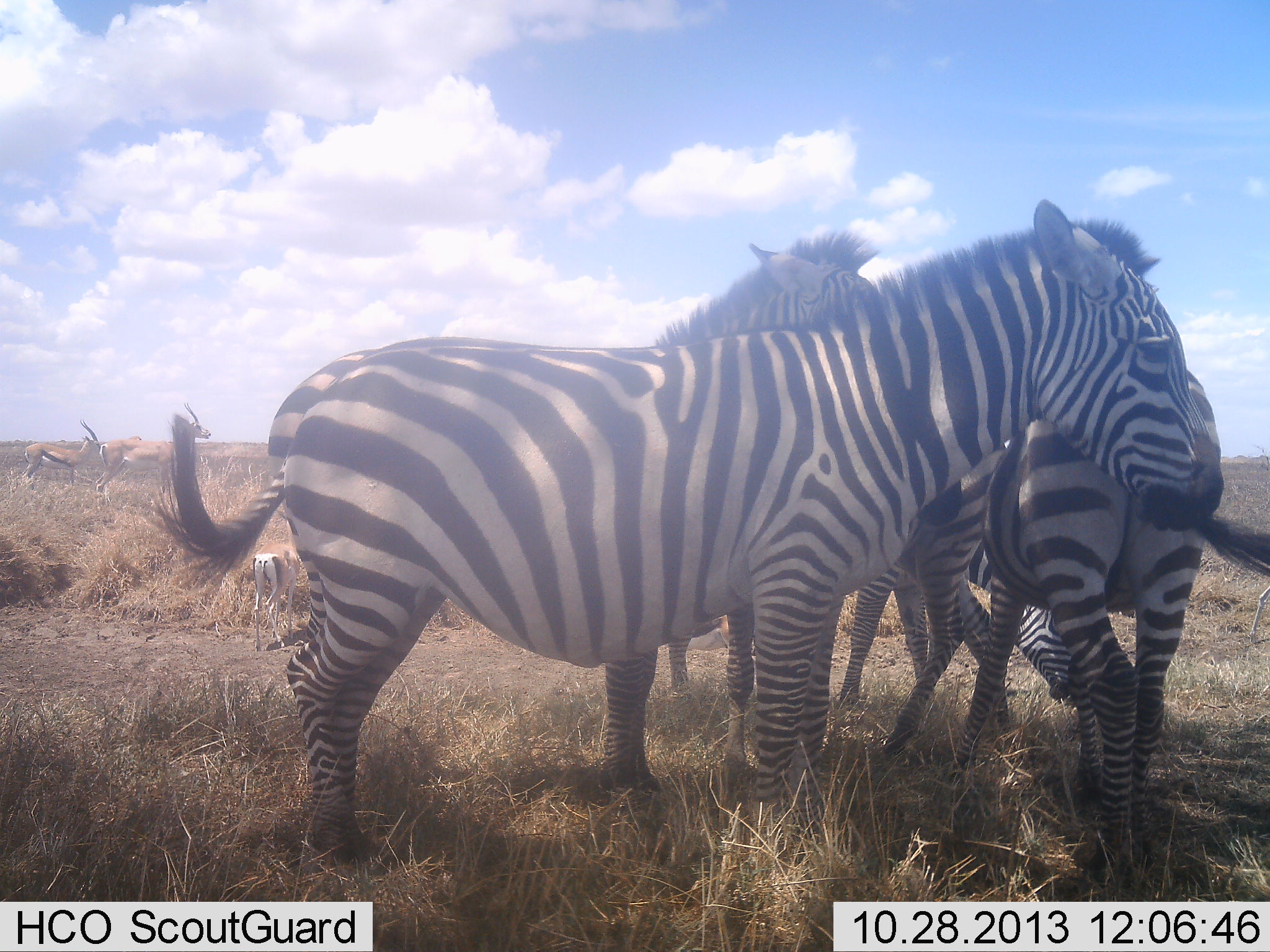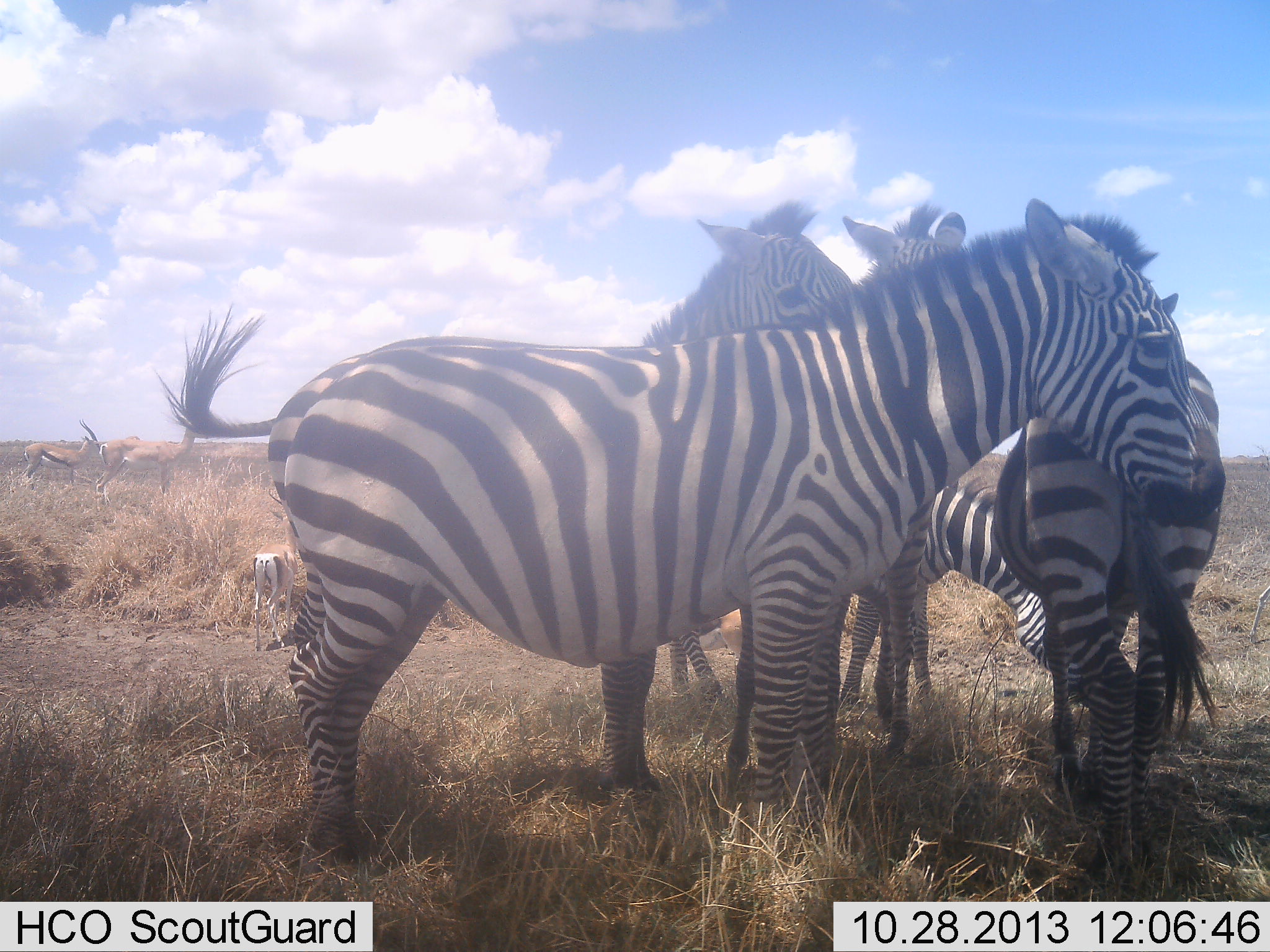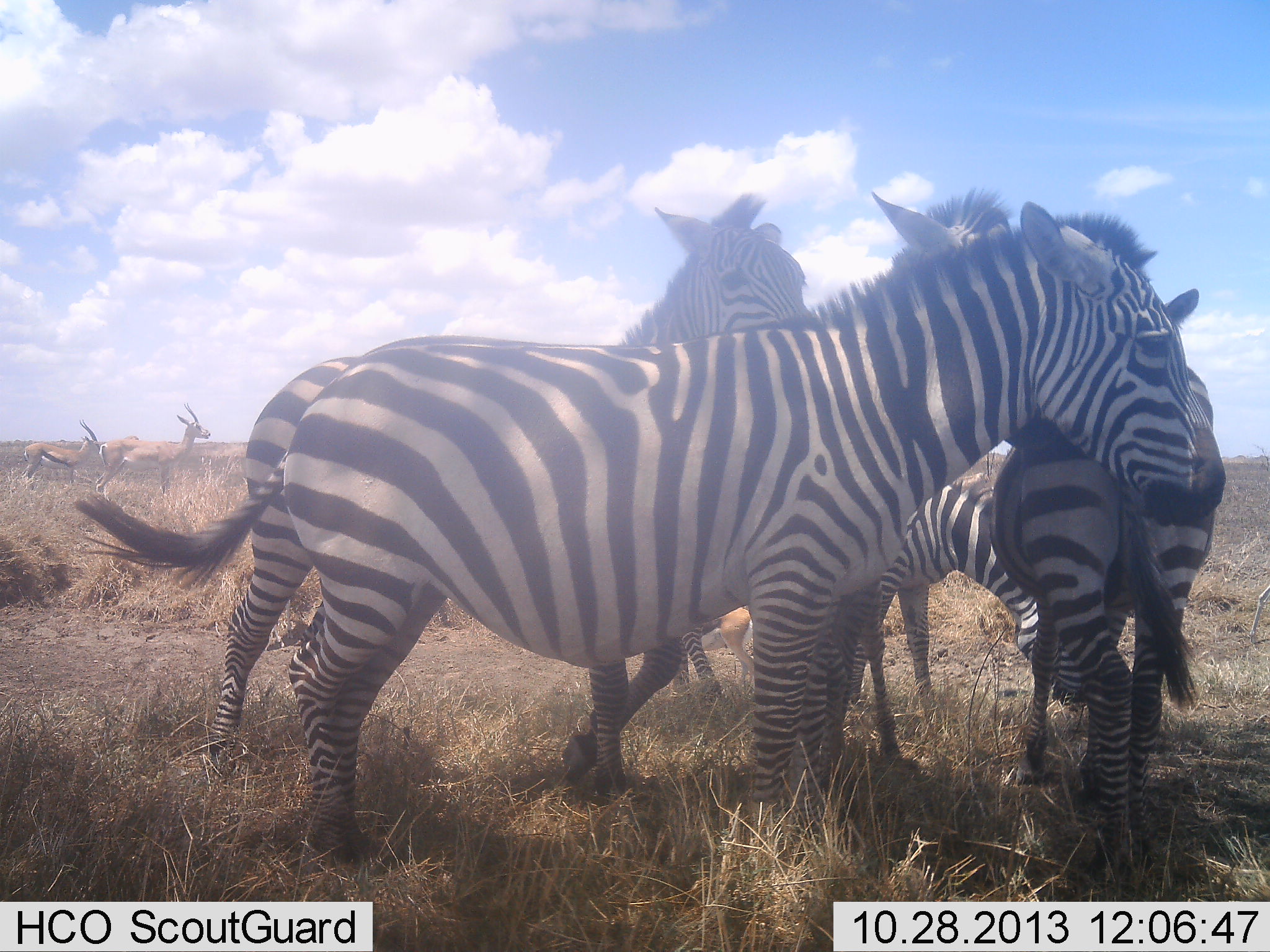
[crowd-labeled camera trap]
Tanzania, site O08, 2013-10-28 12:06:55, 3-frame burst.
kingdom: Animalia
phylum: Chordata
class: Mammalia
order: Artiodactyla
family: Bovidae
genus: Eudorcas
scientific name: Eudorcas thomsonii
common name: thomson's gazelle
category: gazellethomsons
Gazellethomsons (thomson's gazelle) (Eudorcas thomsonii), count 1. Behavior (volunteer vote fractions): standing 100%, resting 0%, moving 0%, interacting 0%. Young present (vote fraction): 0%. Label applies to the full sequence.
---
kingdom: Animalia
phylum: Chordata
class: Mammalia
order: Perissodactyla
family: Equidae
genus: Equus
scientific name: Equus quagga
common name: plains zebra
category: zebra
Zebra (plains zebra) (Equus quagga), count 5. Behavior (volunteer vote fractions): standing 87%, resting 4%, moving 0%, interacting 39%. Young present (vote fraction): 9%. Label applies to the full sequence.